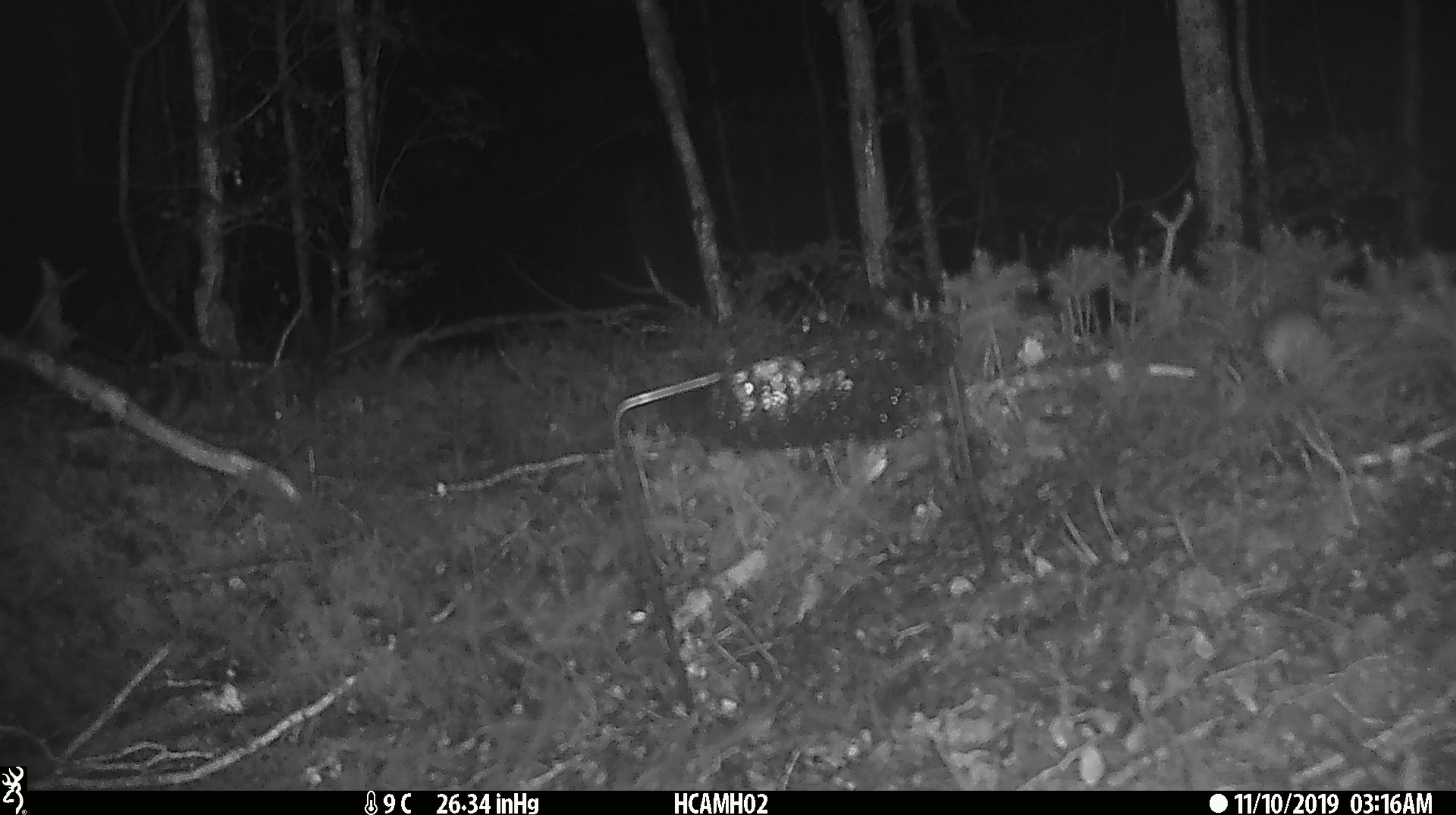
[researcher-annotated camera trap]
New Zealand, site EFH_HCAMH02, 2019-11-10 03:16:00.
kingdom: Animalia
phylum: Chordata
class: Mammalia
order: Rodentia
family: Muridae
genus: Mus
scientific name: Mus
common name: mouse